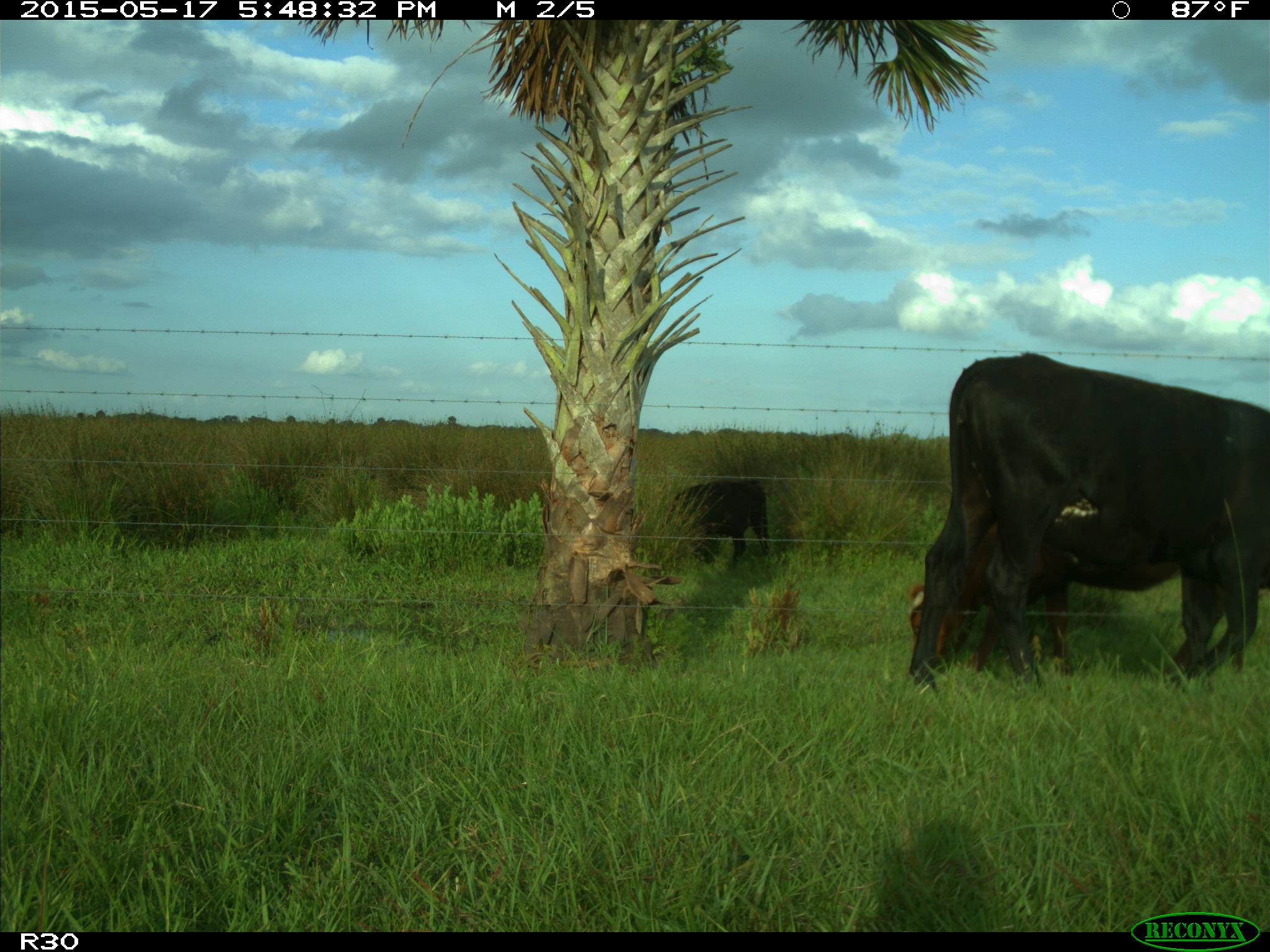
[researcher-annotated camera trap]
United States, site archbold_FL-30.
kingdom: Animalia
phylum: Chordata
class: Mammalia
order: Artiodactyla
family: Bovidae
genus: Bos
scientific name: Bos taurus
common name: domestic cow